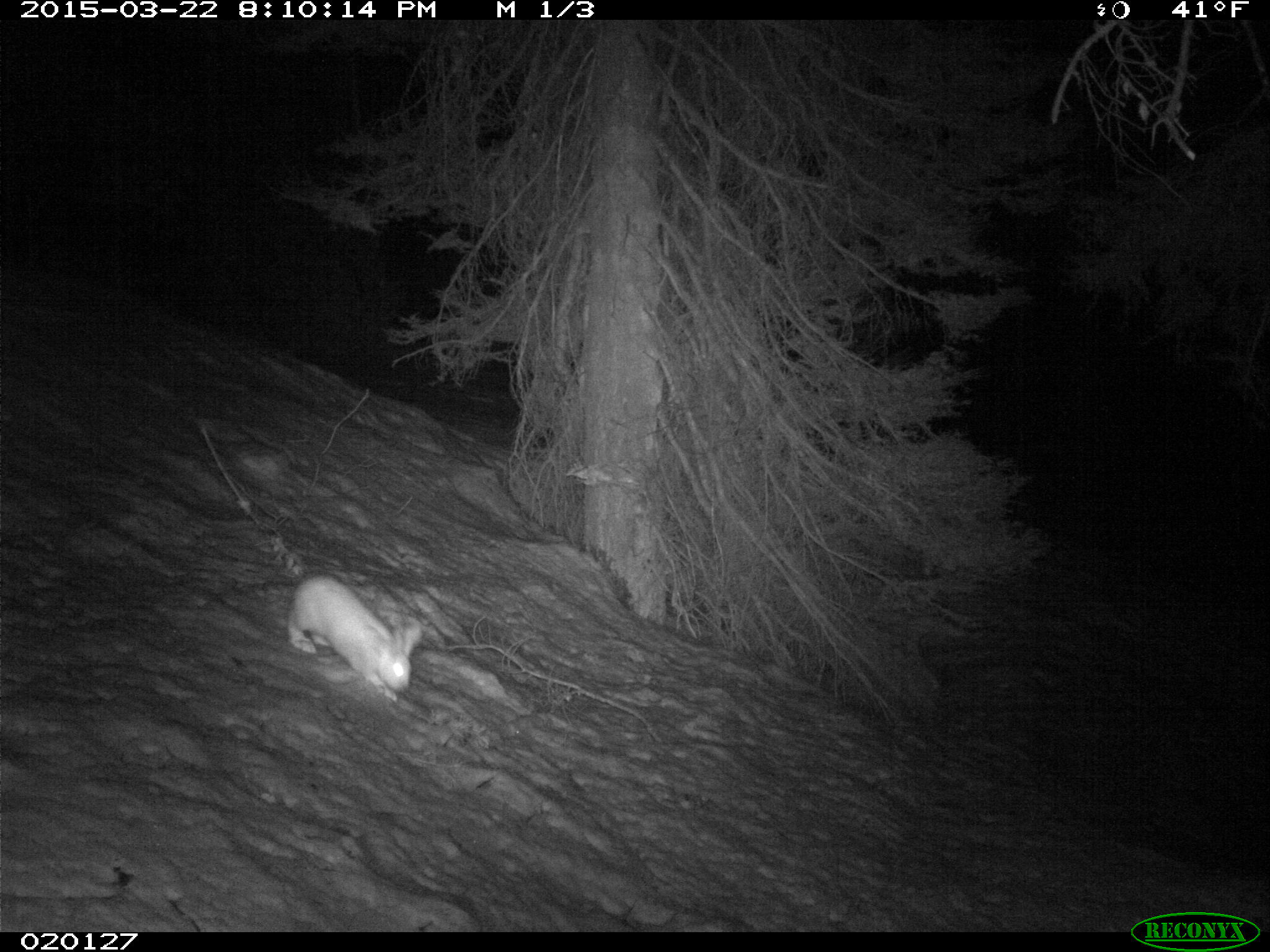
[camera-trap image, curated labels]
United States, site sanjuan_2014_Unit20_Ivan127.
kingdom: Animalia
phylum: Chordata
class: Mammalia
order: Lagomorpha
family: Leporidae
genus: Lepus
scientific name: Lepus americanus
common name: snowshoe hare